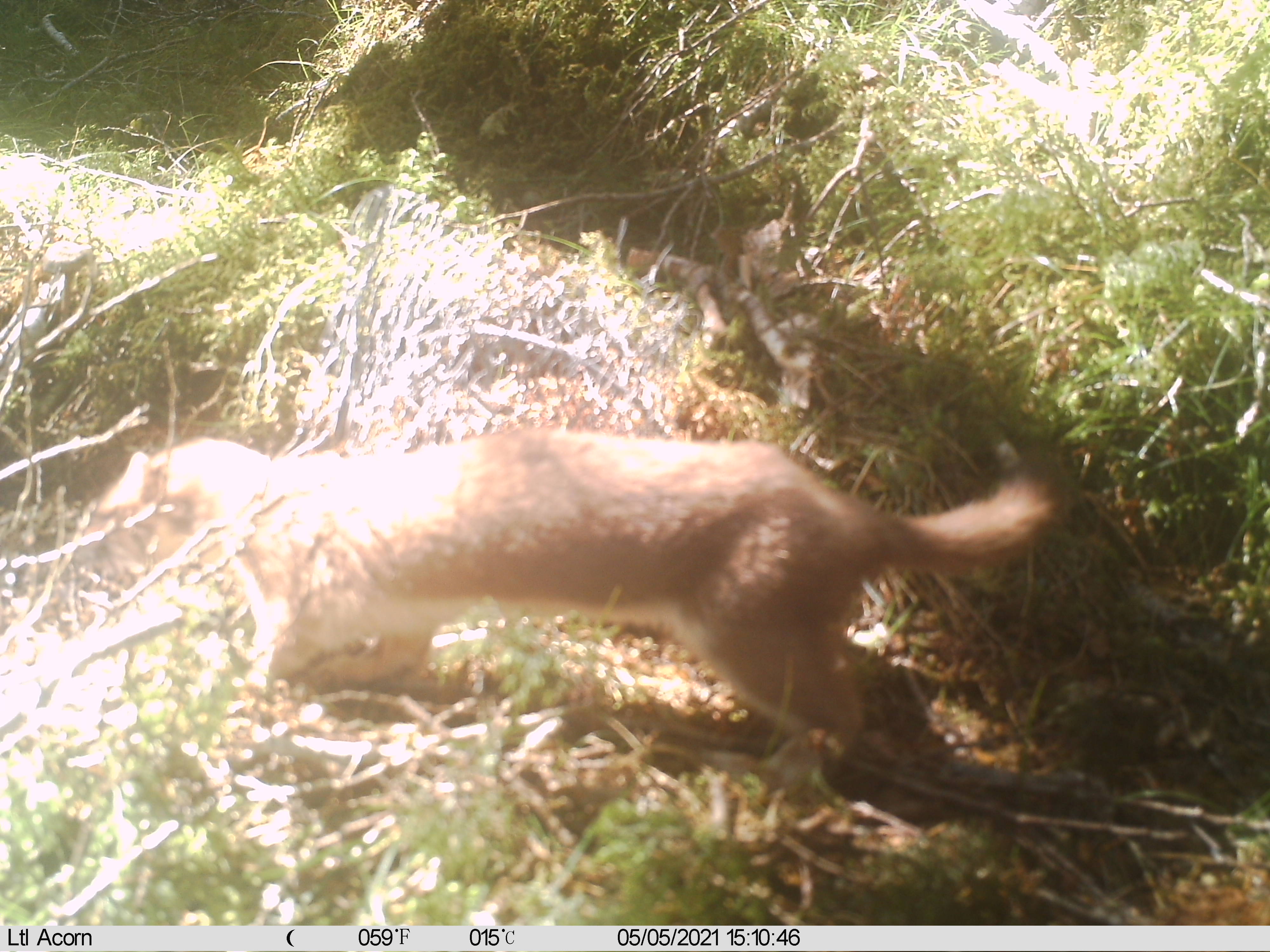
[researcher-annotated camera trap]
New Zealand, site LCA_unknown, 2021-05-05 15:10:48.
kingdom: Animalia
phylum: Chordata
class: Mammalia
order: Carnivora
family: Mustelidae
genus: Mustela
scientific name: Mustela erminea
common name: stoat